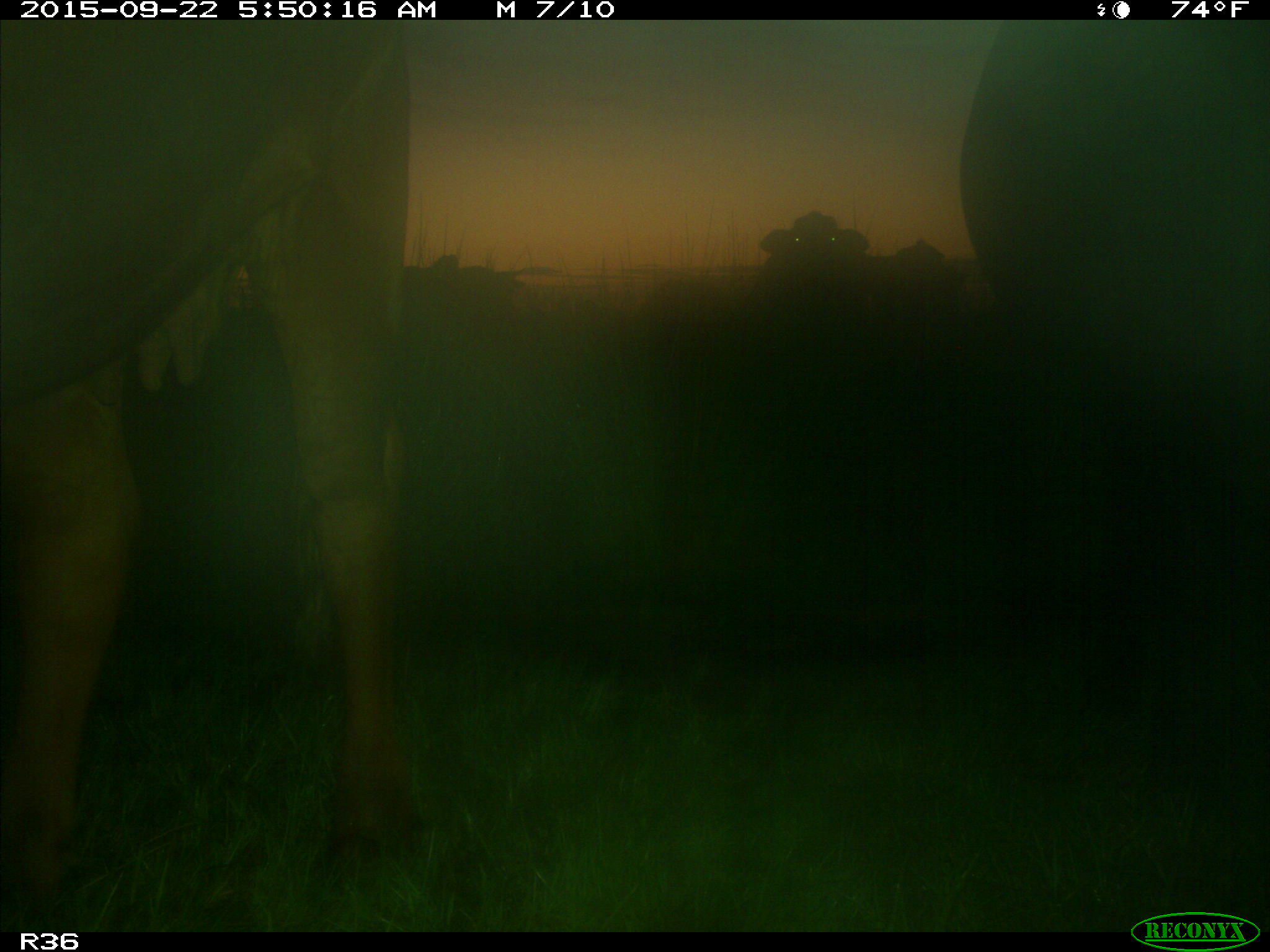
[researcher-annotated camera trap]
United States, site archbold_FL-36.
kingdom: Animalia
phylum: Chordata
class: Mammalia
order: Artiodactyla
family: Bovidae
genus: Bos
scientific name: Bos taurus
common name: domestic cow